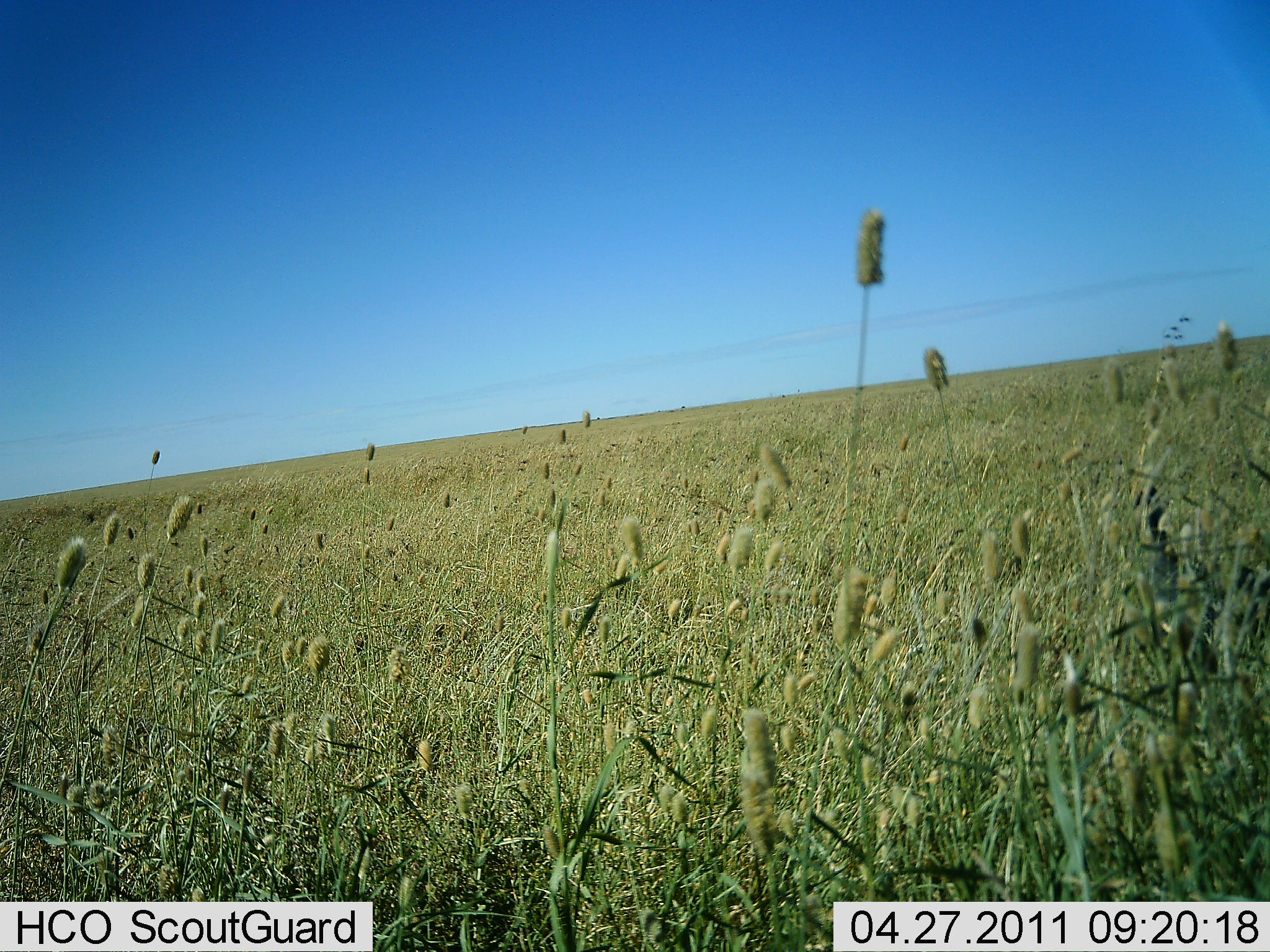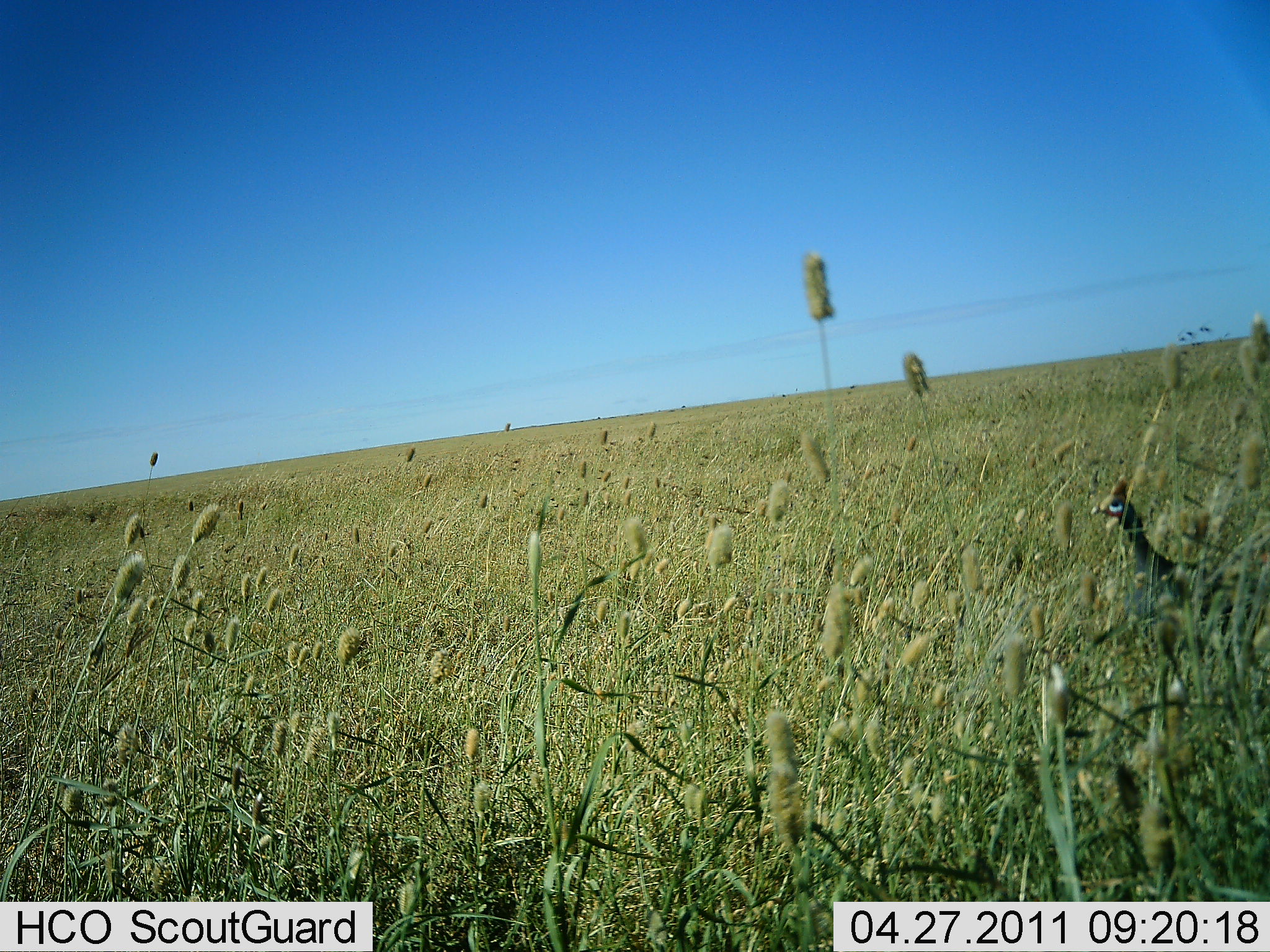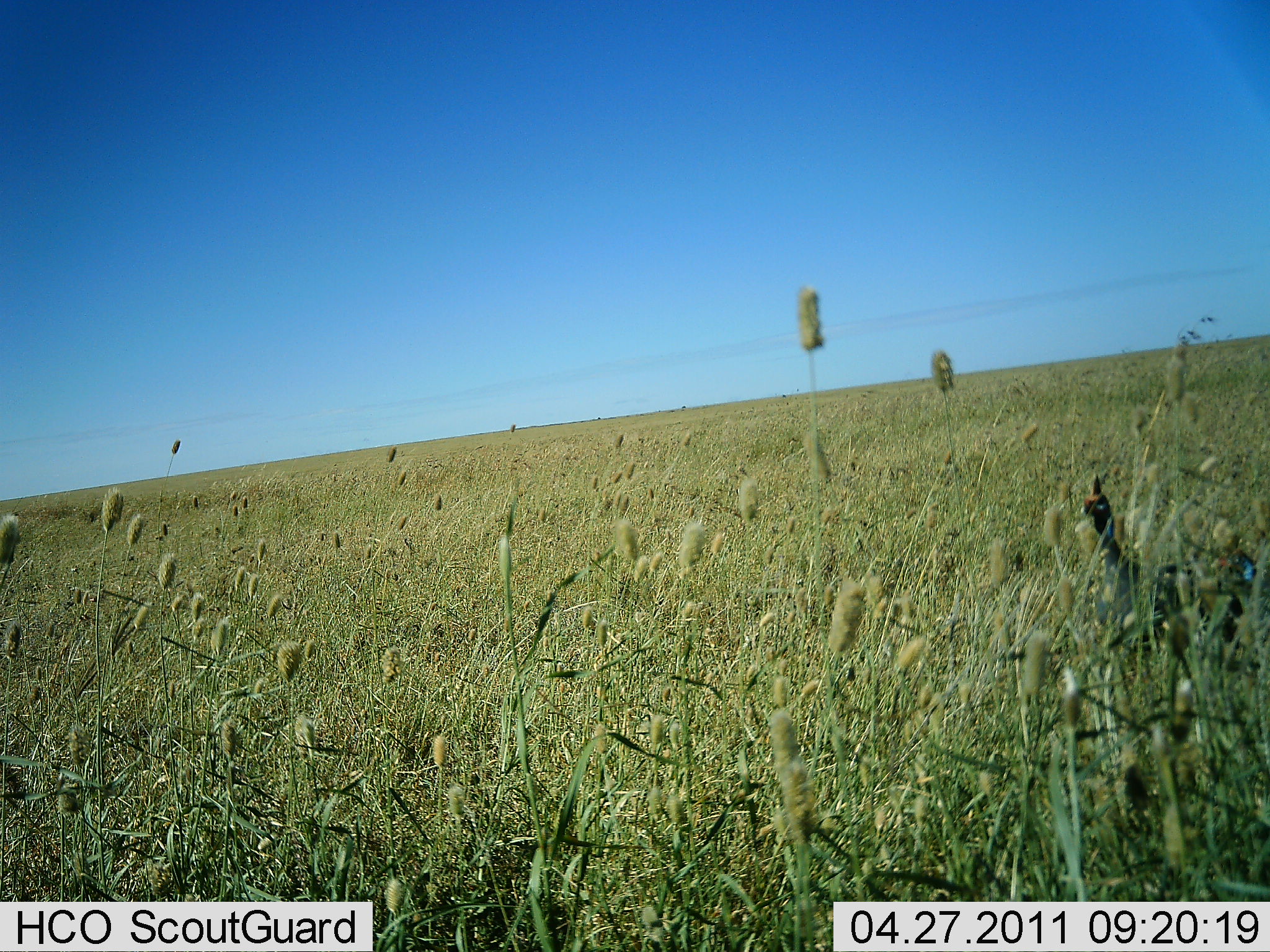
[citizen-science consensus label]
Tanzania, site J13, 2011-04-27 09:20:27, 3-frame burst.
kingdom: Animalia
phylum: Chordata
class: Aves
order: Galliformes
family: Numididae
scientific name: Numididae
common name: guinea fowl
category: guineafowl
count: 1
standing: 73%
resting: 0%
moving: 27%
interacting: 0%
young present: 0%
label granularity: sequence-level